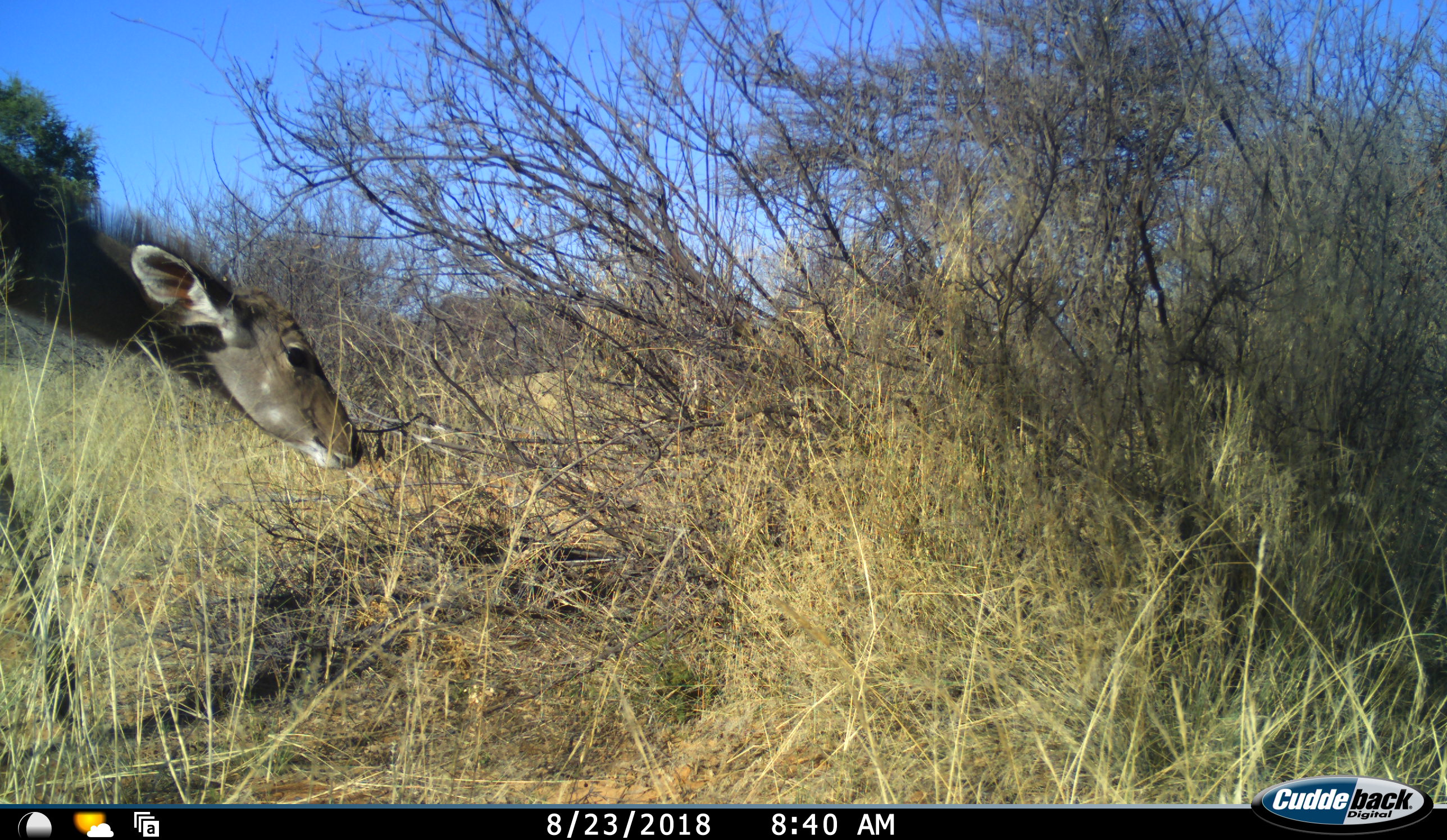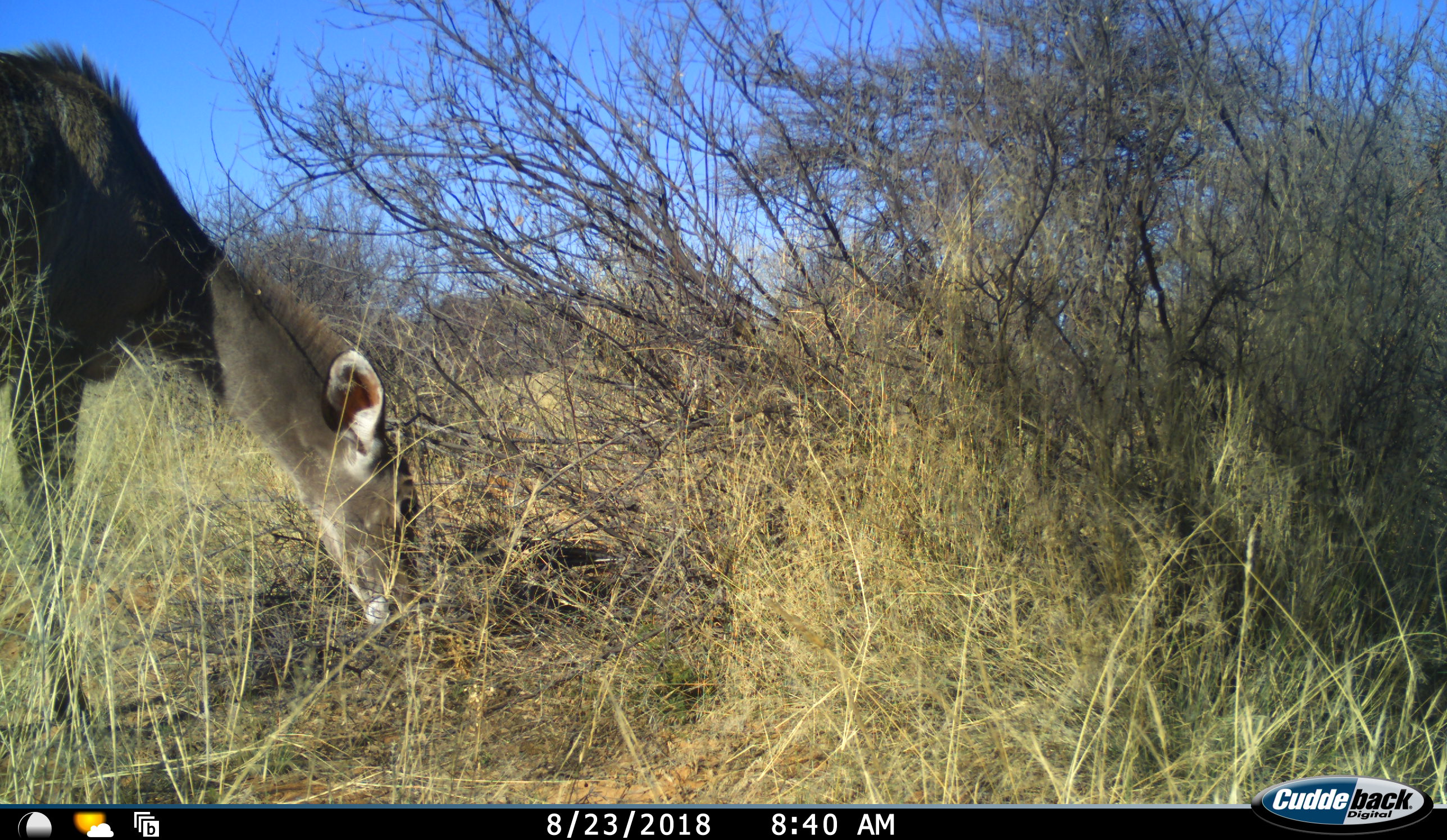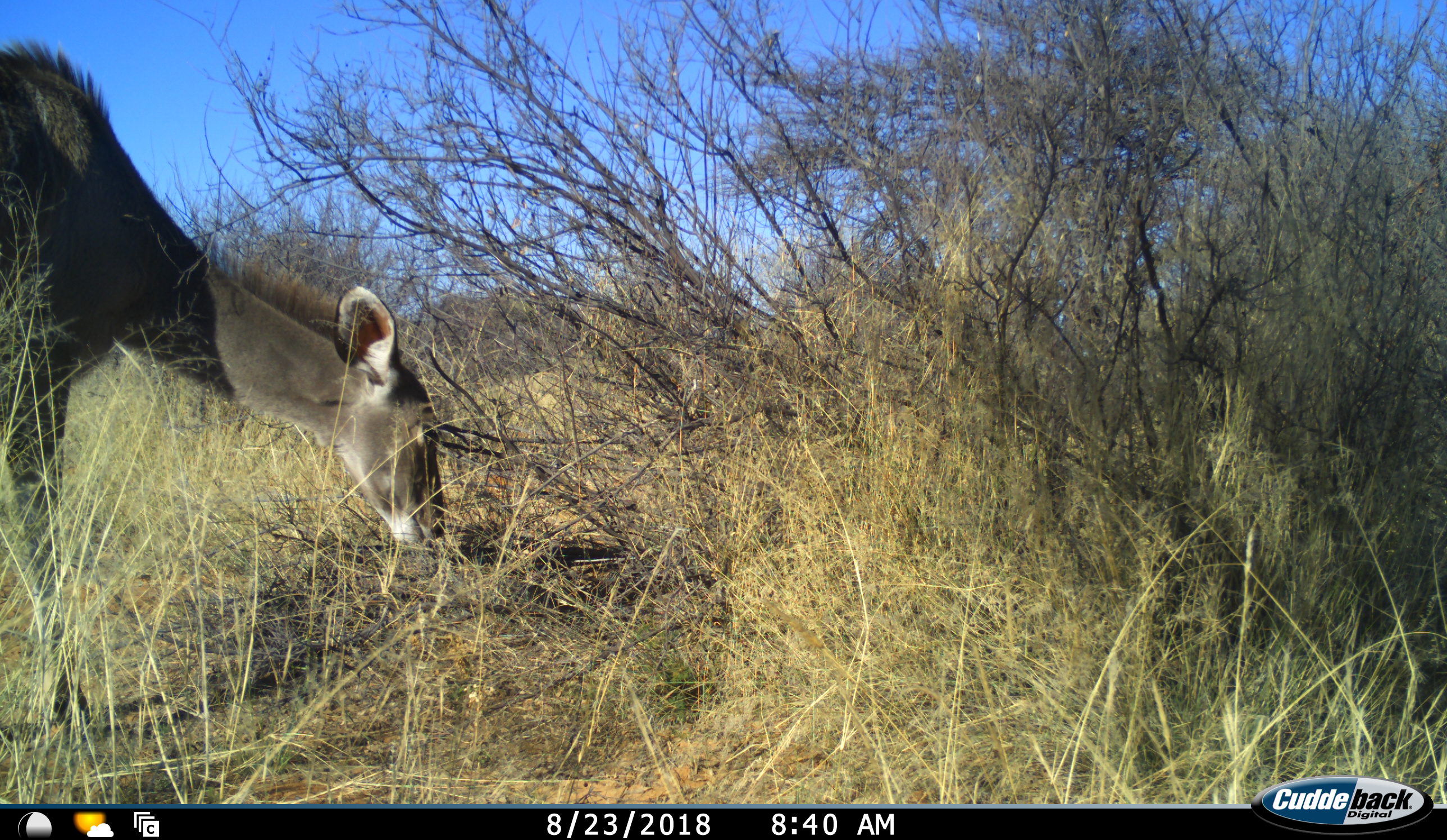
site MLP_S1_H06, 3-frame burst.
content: unidentified animal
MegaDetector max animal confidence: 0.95